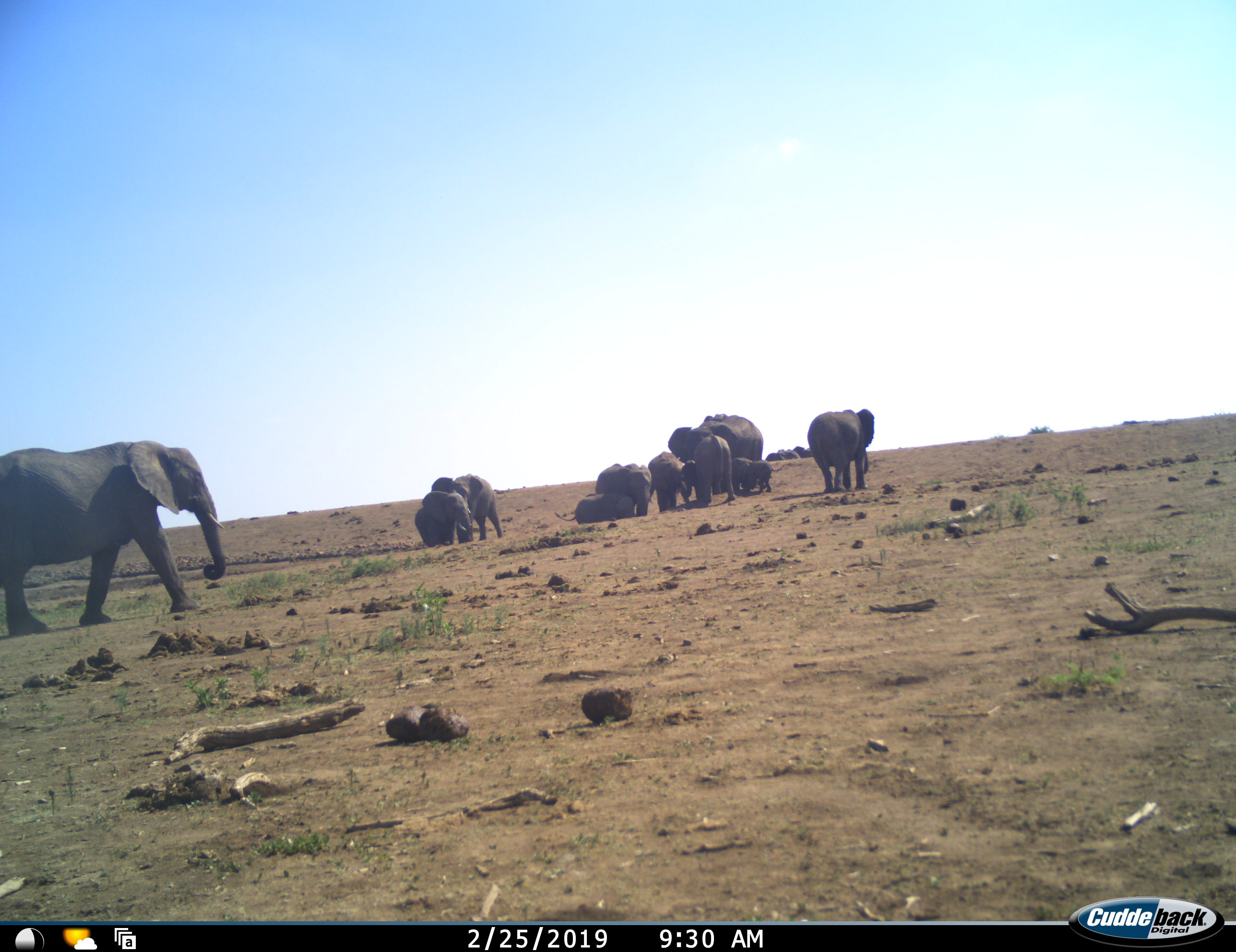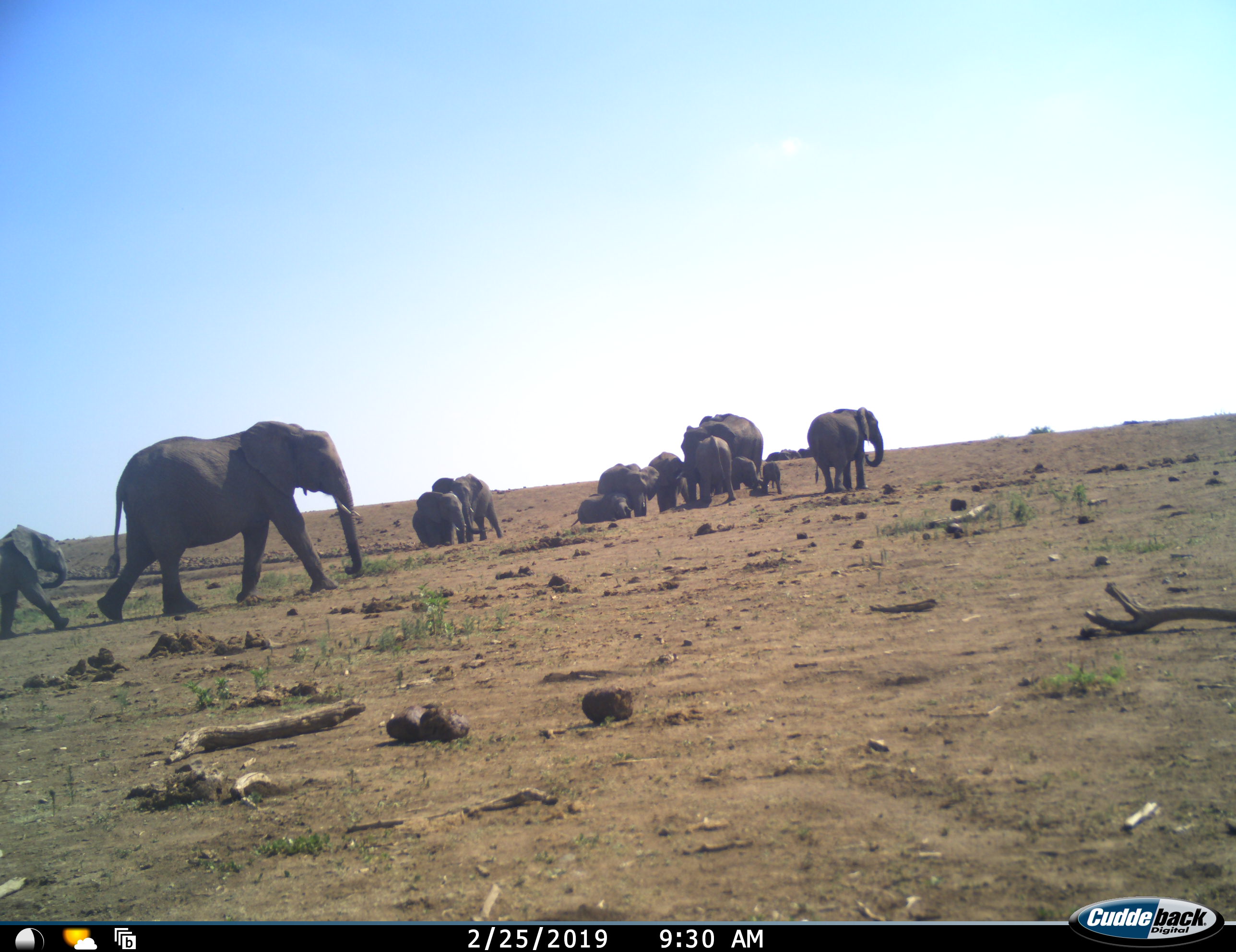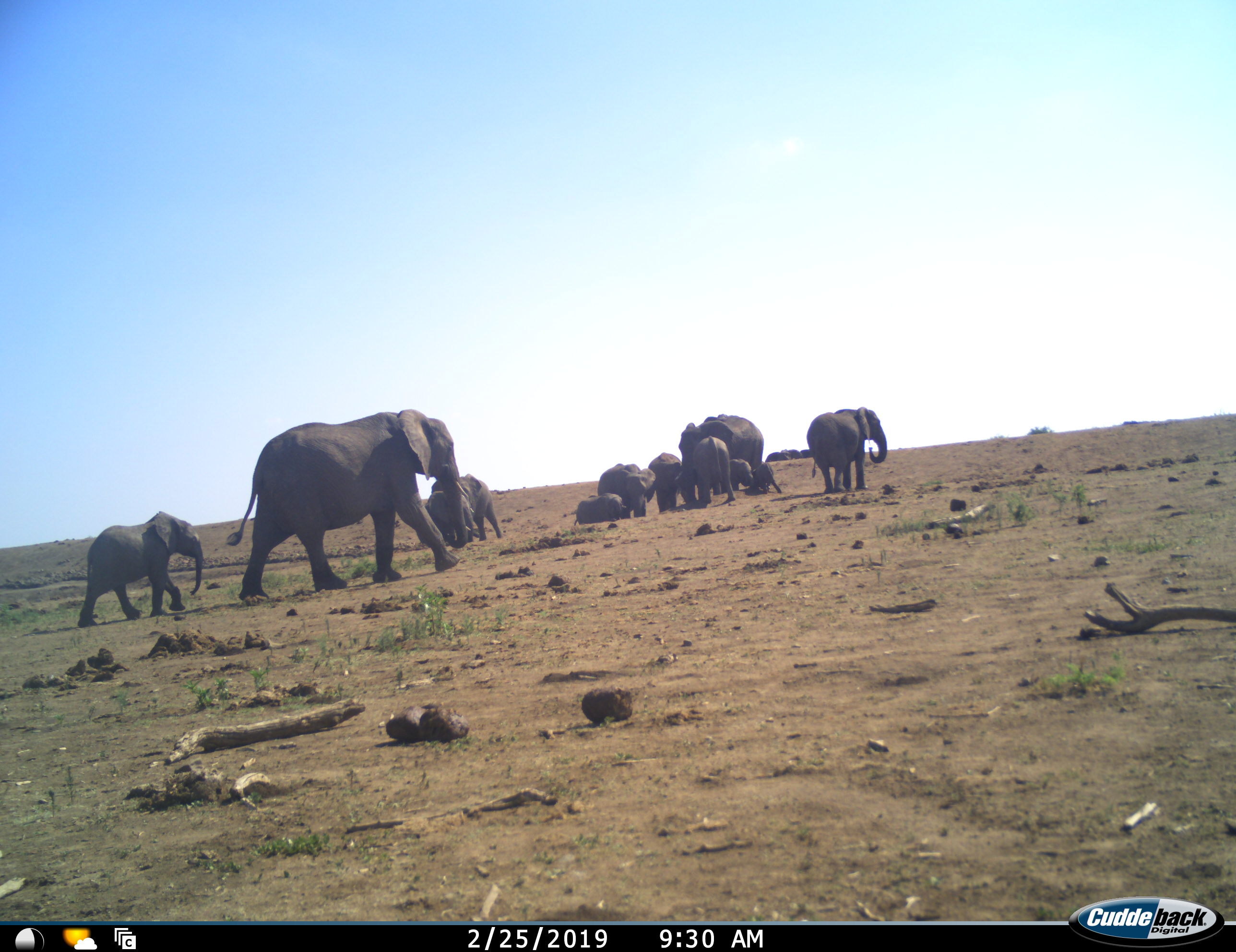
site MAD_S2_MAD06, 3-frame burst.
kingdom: Animalia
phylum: Chordata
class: Mammalia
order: Proboscidea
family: Elephantidae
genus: Loxodonta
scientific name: Loxodonta africana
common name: african bush elephant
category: elephant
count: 11-50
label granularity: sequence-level